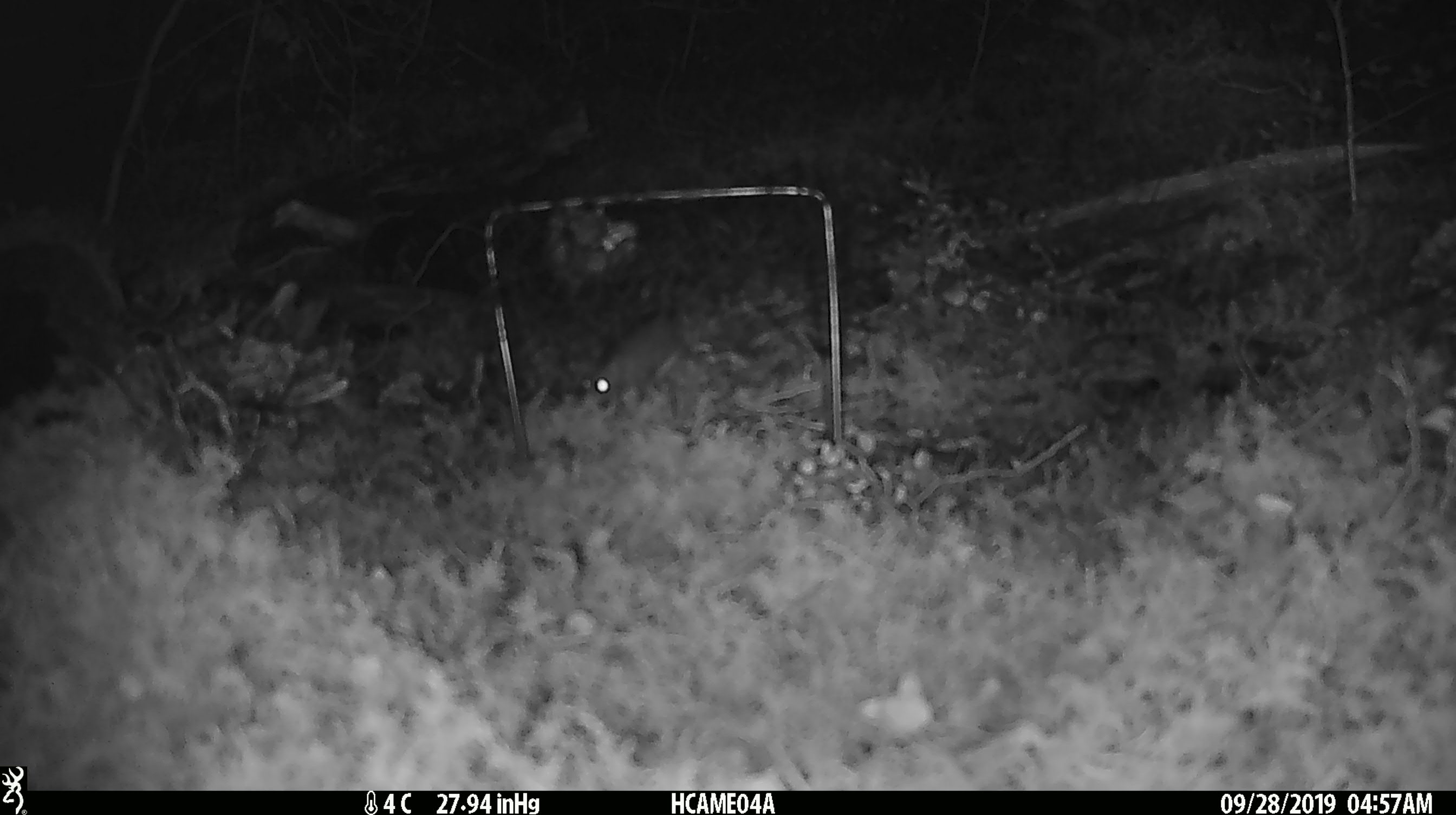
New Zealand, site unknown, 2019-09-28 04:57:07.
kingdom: Animalia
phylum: Chordata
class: Mammalia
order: Rodentia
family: Muridae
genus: Mus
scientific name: Mus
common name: mouse